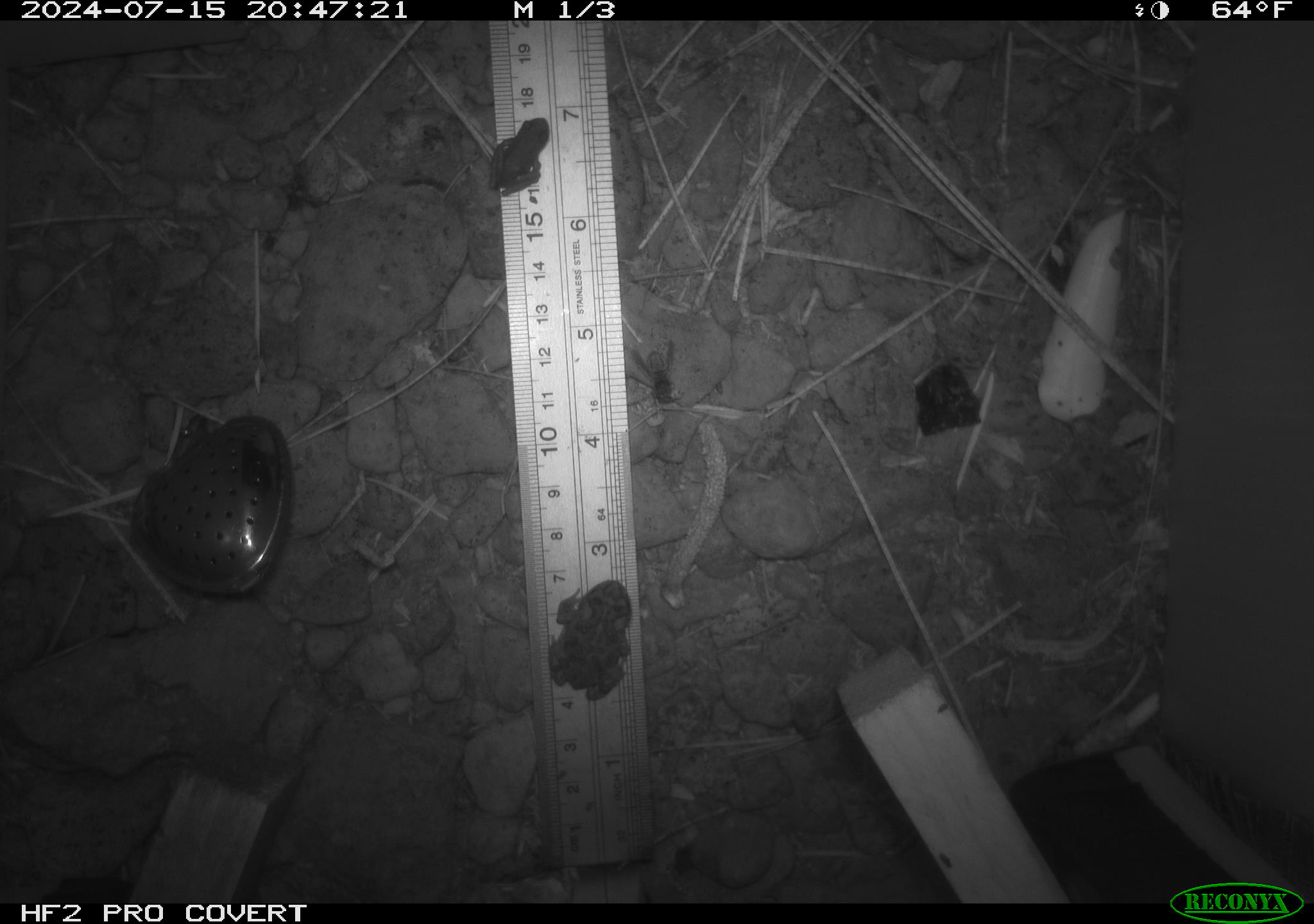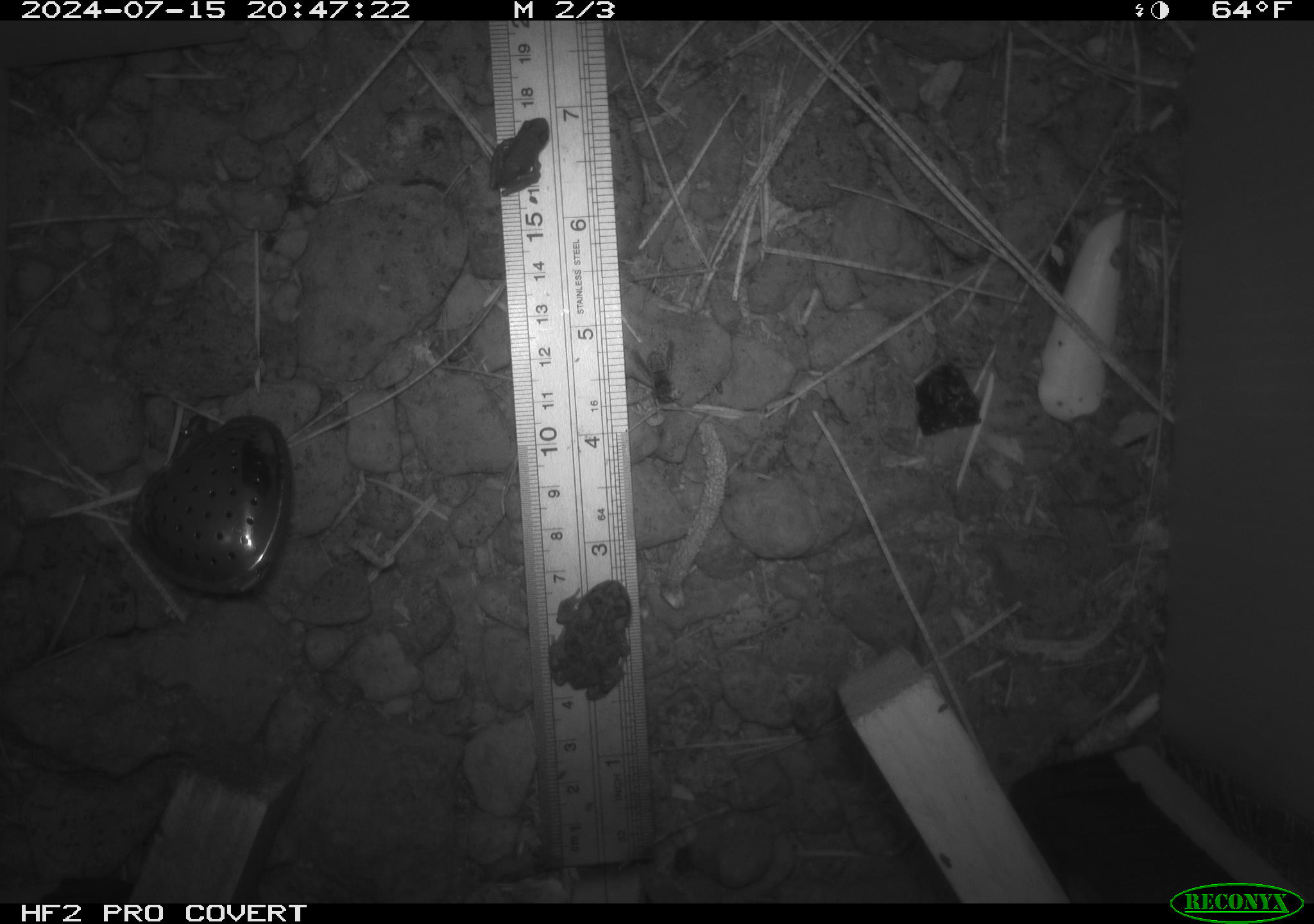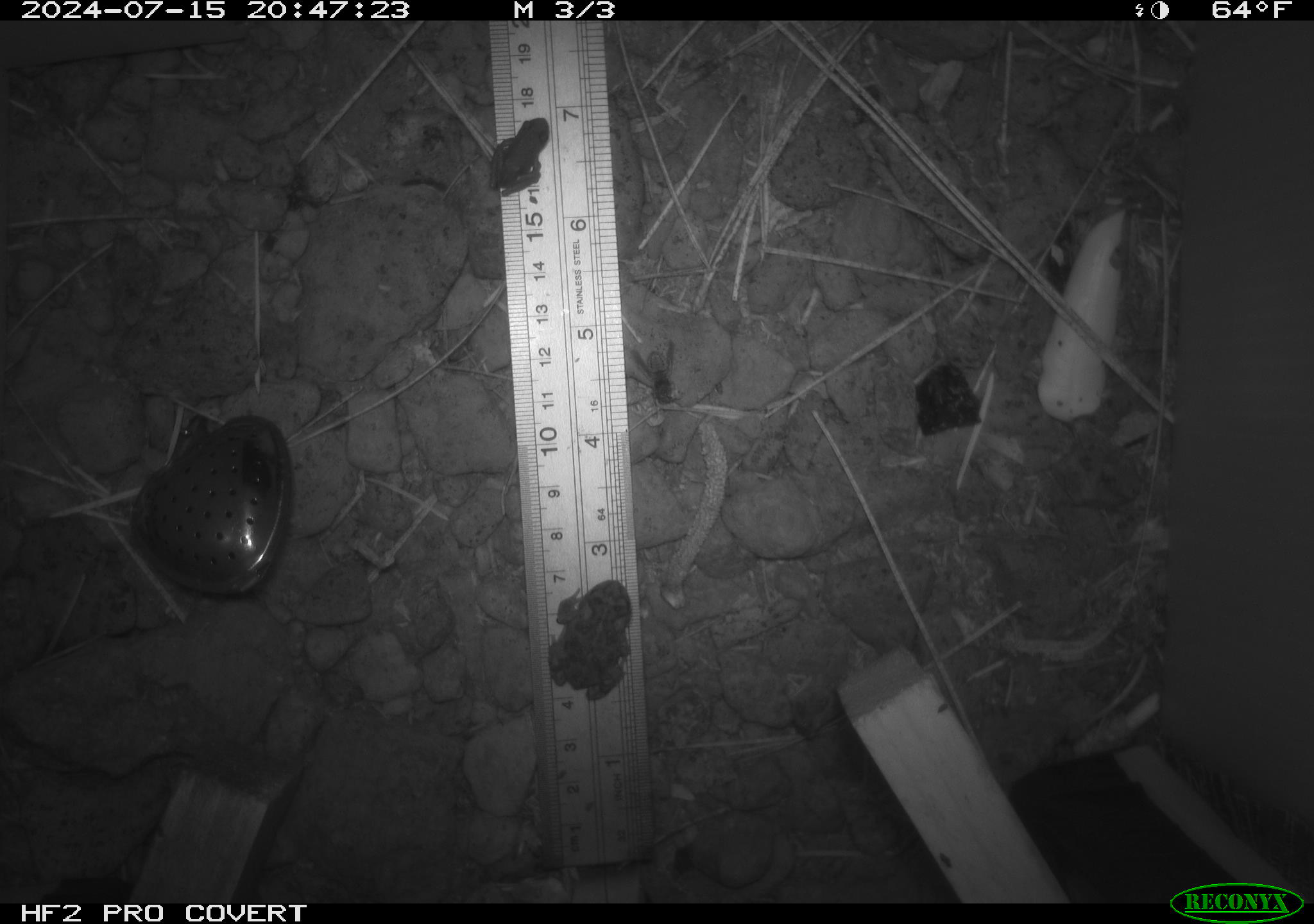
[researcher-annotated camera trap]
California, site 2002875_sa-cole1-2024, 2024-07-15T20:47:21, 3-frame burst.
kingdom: Animalia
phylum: Chordata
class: Amphibia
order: Anura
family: Bufonidae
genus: Anaxyrus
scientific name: Anaxyrus boreas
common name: western toad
Western toad (Anaxyrus boreas).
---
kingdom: Animalia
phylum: Chordata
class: Amphibia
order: Anura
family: Hylidae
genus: Pseudacris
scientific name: Pseudacris regilla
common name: sierran treefrog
Sierran treefrog (Pseudacris regilla).